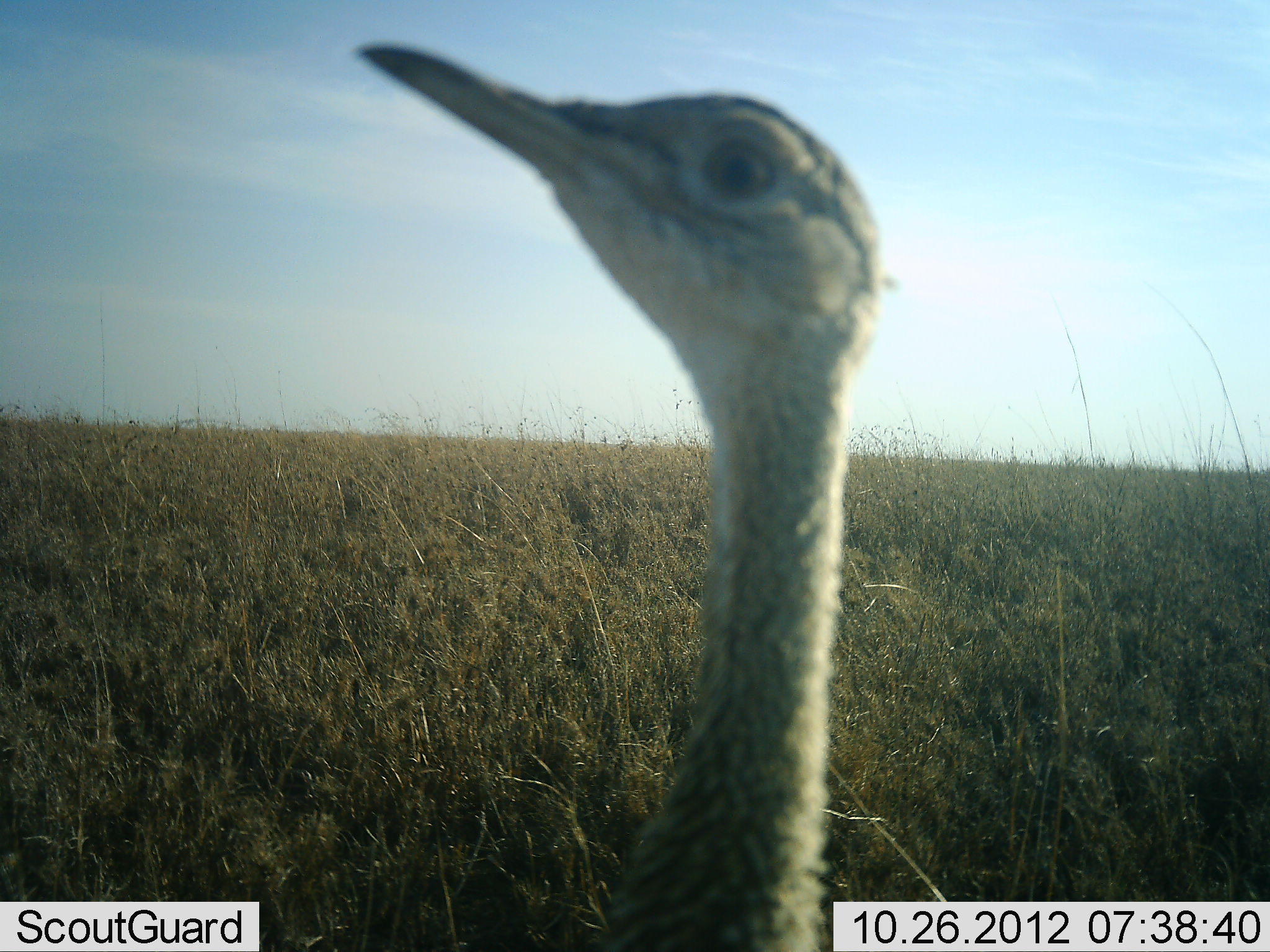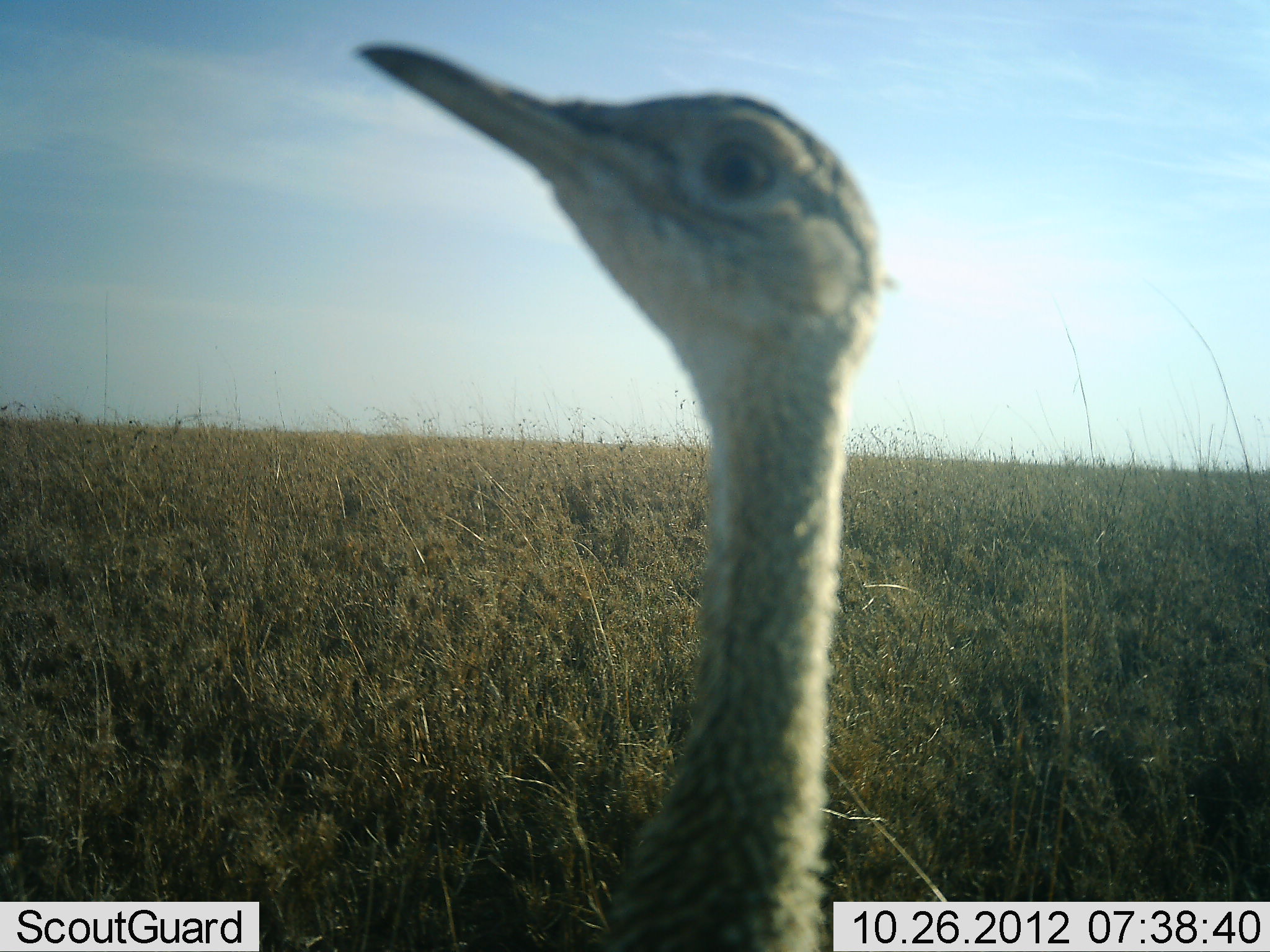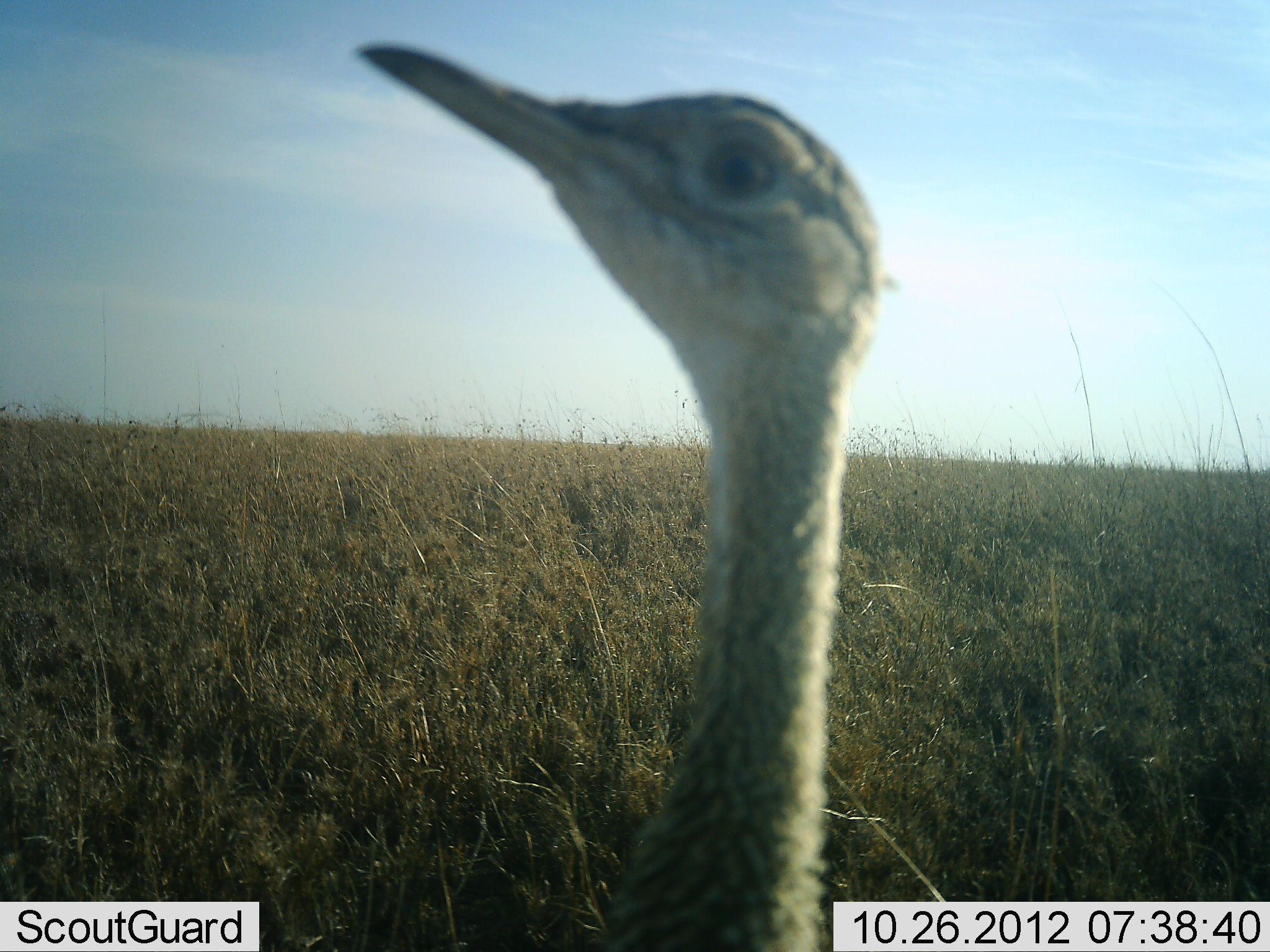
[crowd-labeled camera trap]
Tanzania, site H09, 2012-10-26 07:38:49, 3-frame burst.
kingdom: Animalia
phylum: Chordata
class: Aves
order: Otidiformes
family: Otididae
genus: Ardeotis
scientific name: Ardeotis kori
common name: kori bustard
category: koribustard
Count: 1.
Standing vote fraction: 100%.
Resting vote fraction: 0%.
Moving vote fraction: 0%.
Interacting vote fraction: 10%.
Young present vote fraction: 10%.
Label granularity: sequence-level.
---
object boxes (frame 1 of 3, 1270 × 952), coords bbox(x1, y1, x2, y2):
animal: bbox(352, 40, 887, 952)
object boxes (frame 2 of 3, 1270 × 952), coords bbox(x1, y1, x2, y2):
animal: bbox(354, 40, 887, 952)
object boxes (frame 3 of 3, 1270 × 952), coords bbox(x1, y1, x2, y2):
animal: bbox(354, 43, 885, 952)